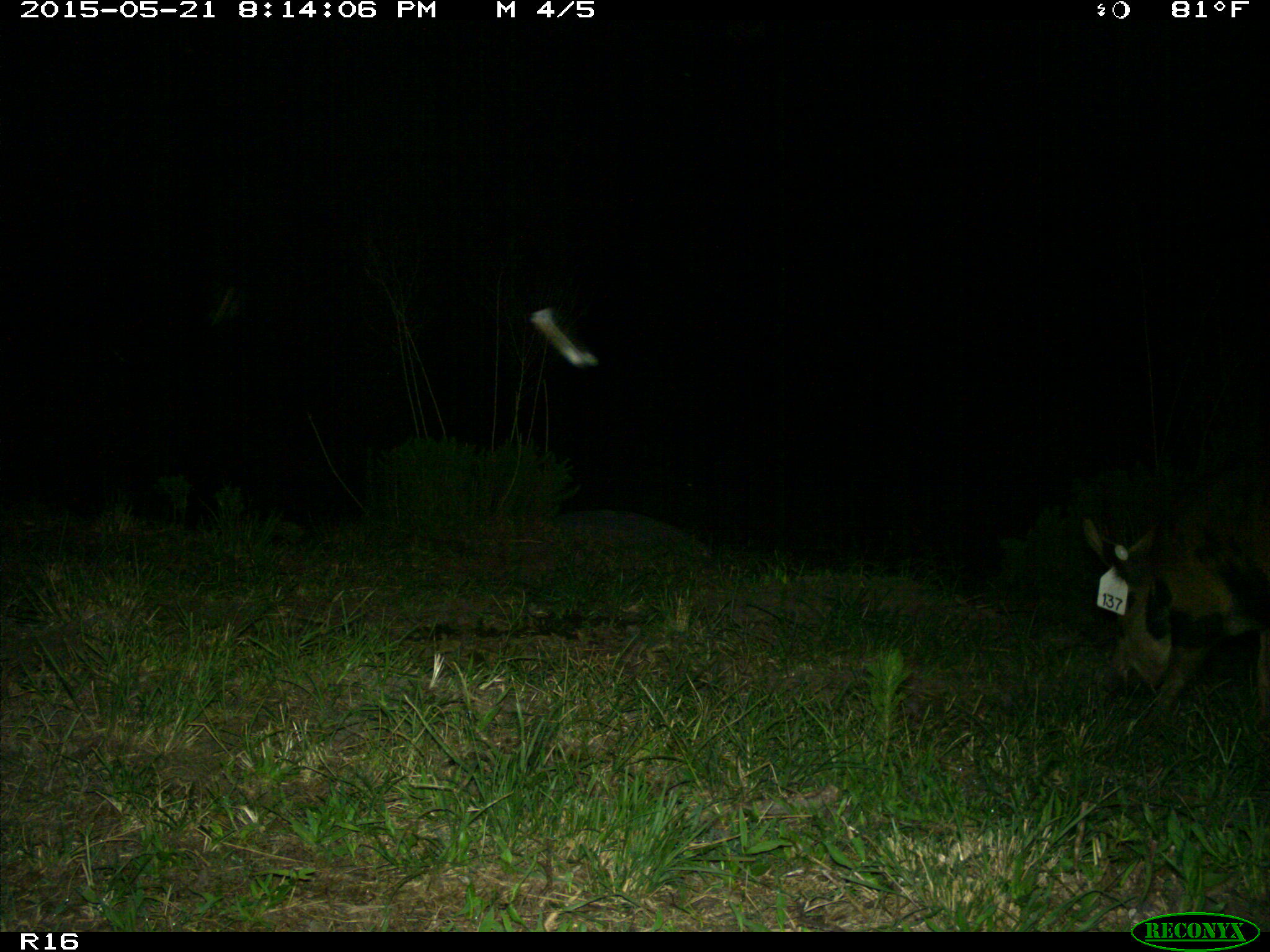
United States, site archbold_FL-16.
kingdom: Animalia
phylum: Chordata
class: Mammalia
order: Artiodactyla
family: Suidae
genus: Sus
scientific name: Sus scrofa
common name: wild boar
Sus scrofa (wild boar).